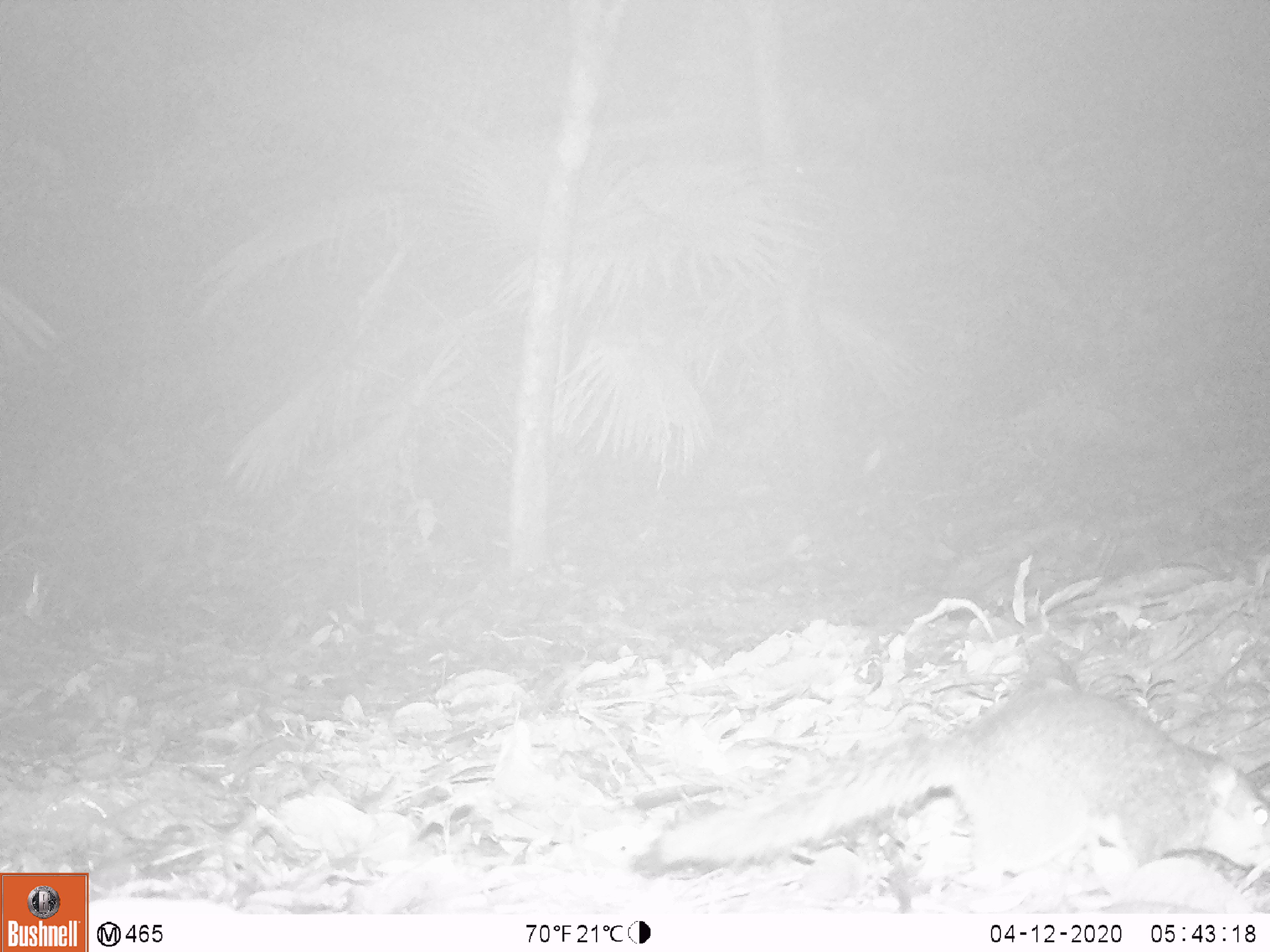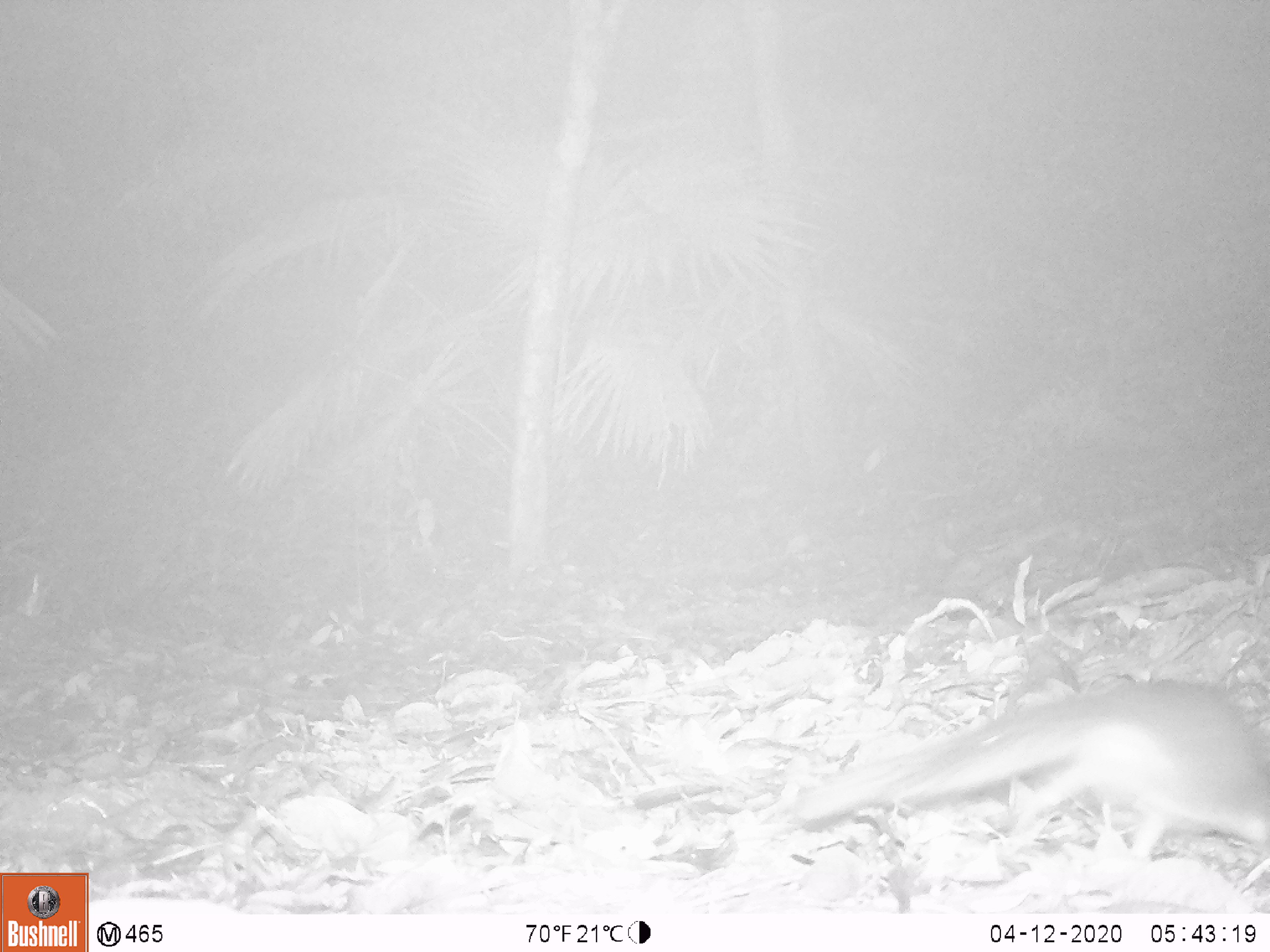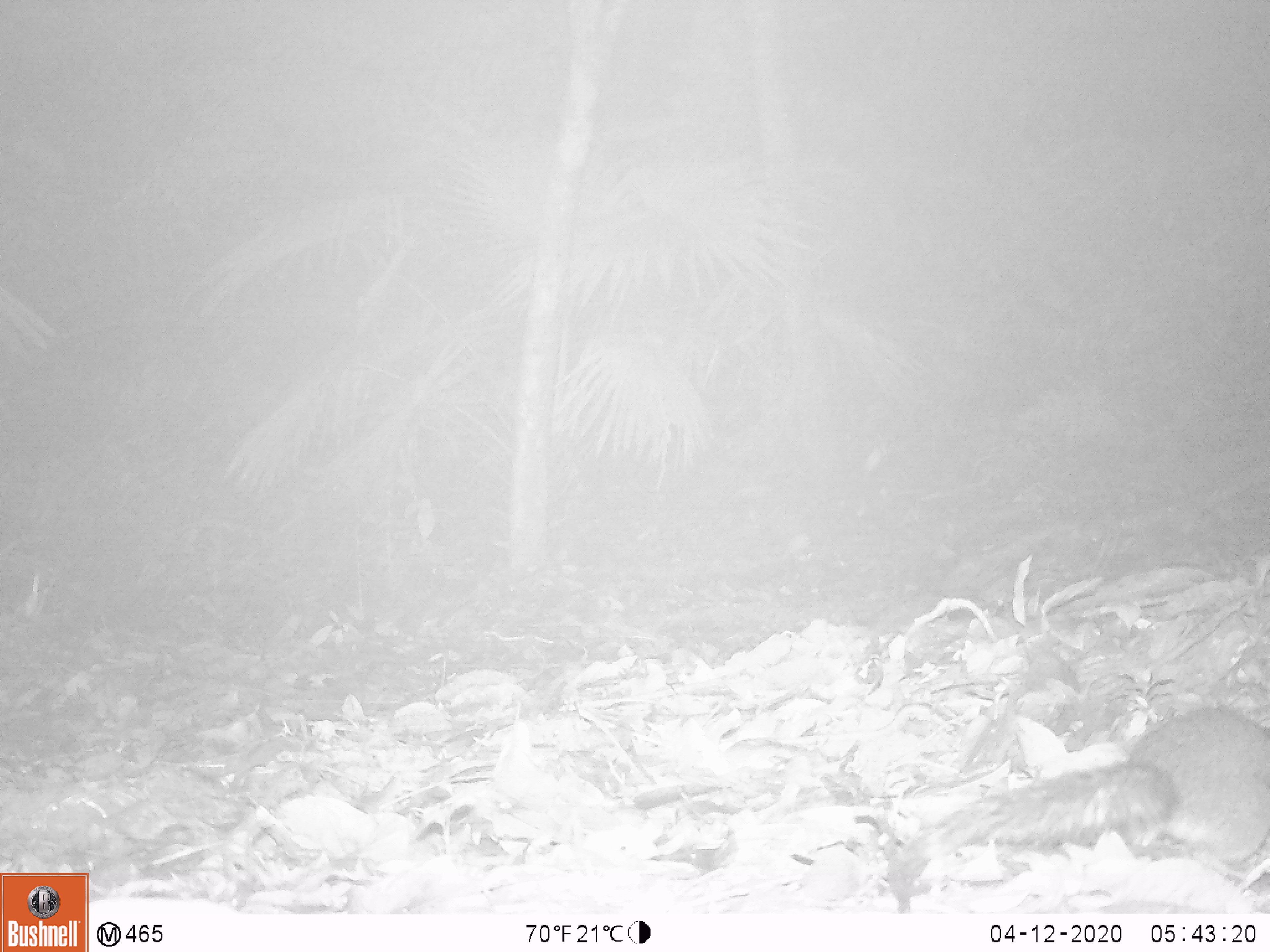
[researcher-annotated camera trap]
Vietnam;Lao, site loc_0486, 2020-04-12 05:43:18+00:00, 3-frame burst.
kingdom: Animalia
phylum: Chordata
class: Mammalia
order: Rodentia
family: Sciuridae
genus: Dremomys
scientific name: Dremomys rufigenis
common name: red-cheeked squirrel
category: red cheeked squirrel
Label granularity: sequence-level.